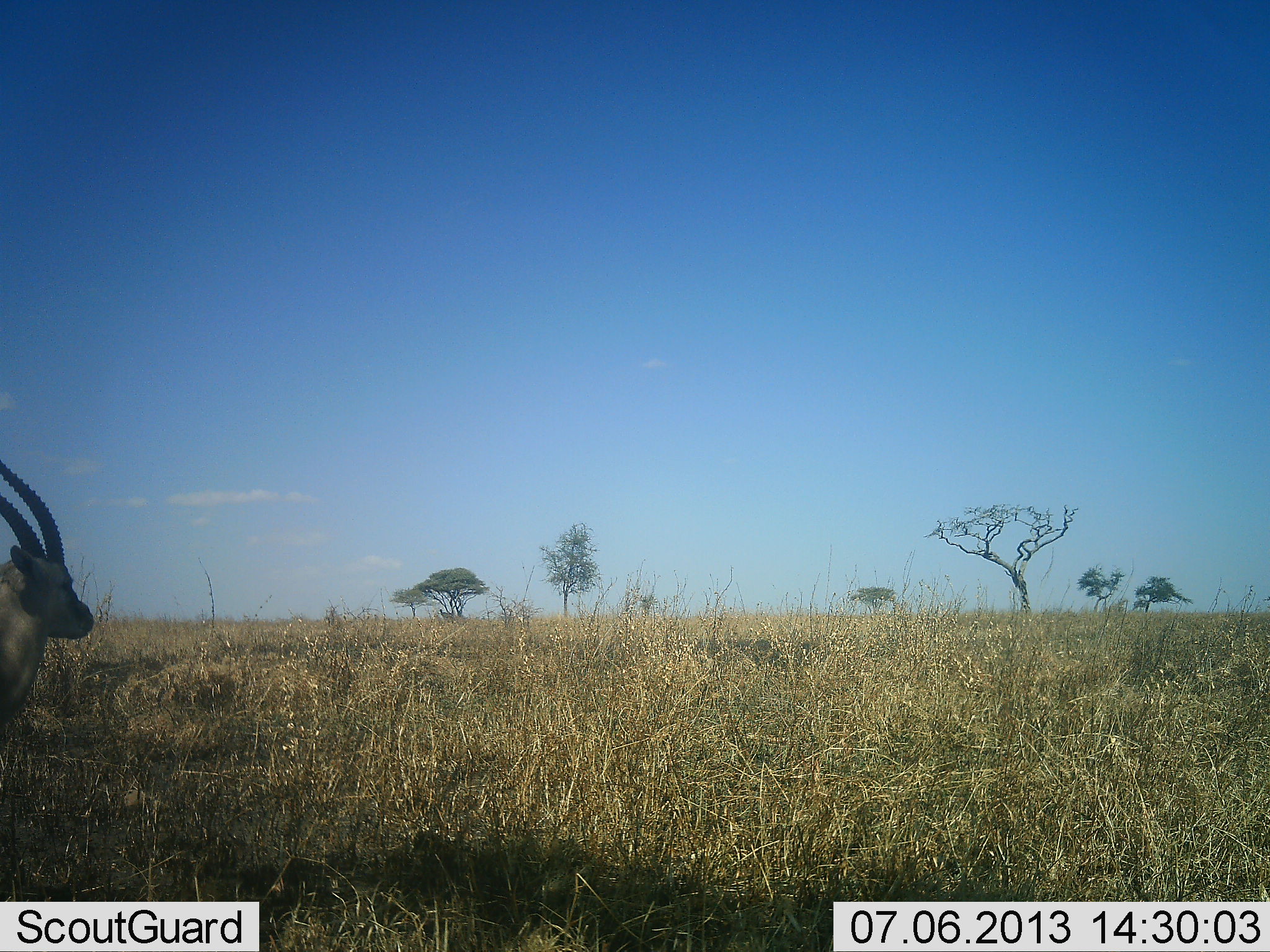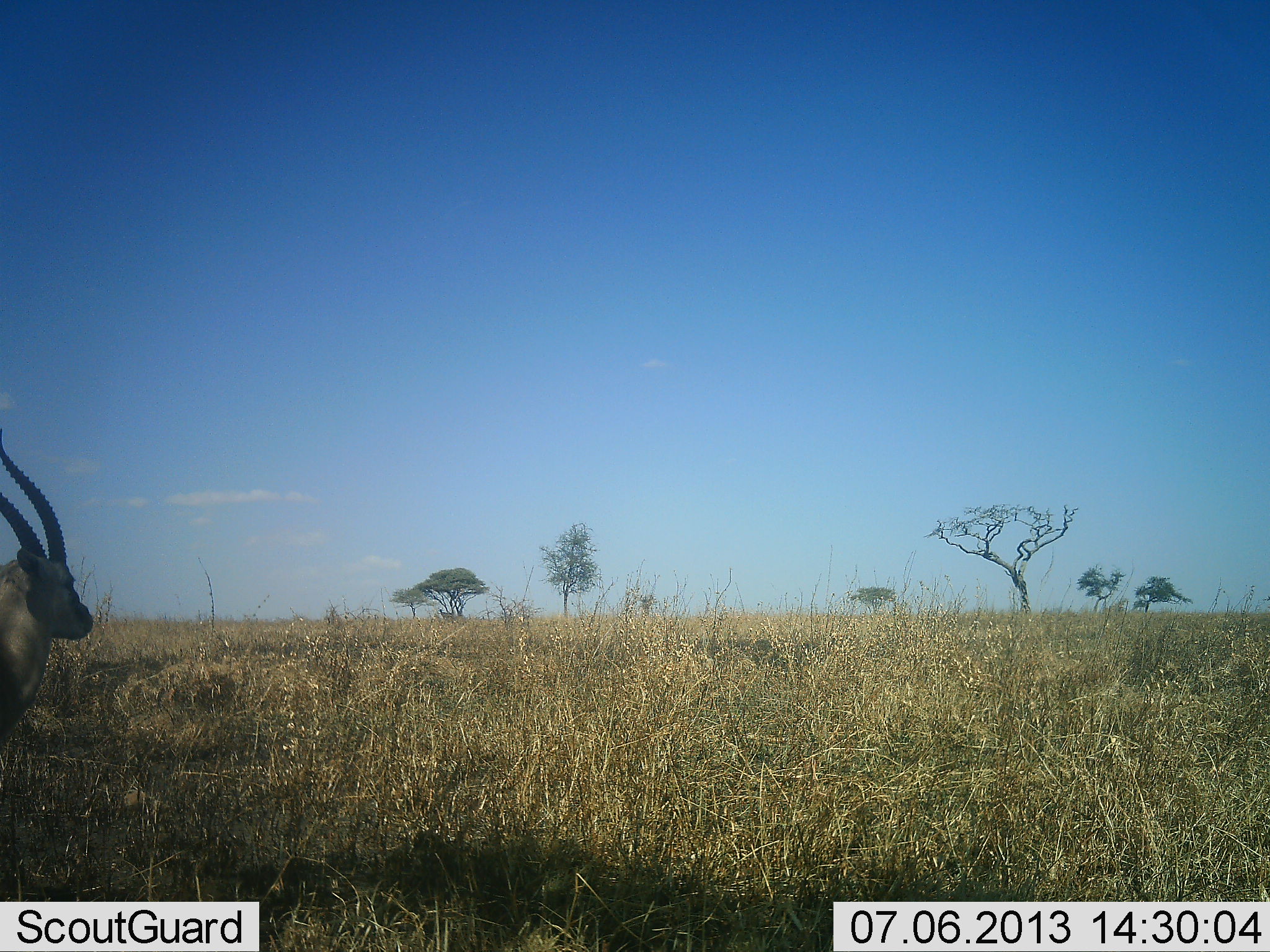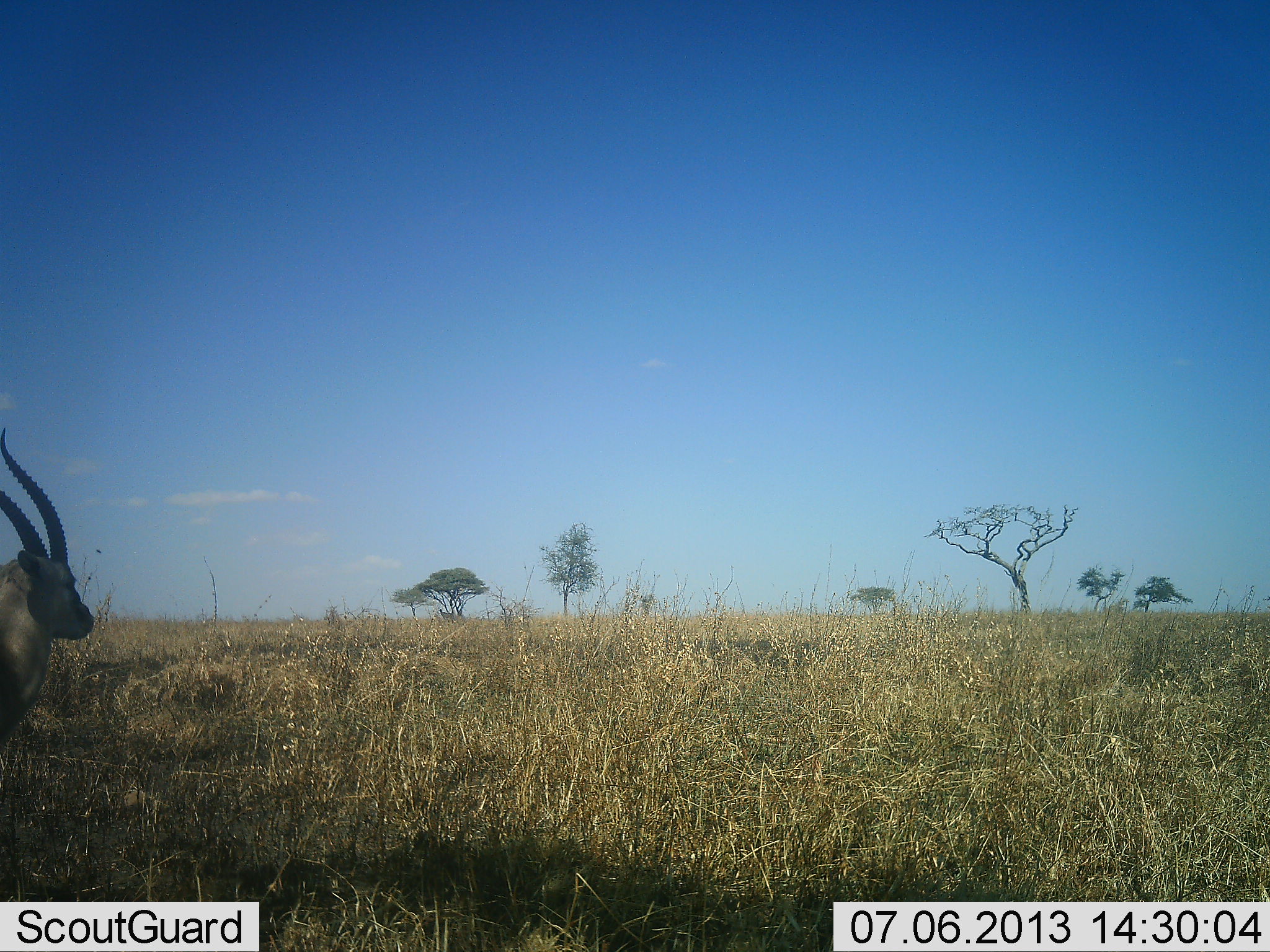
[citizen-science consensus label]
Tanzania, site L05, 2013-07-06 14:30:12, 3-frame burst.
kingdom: Animalia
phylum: Chordata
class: Mammalia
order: Artiodactyla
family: Bovidae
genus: Eudorcas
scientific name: Eudorcas thomsonii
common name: thomson's gazelle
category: gazellethomsons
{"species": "gazellethomsons (thomson's gazelle) (Eudorcas thomsonii)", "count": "1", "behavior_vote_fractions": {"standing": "100%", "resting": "0%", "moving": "0%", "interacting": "0%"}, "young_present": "0%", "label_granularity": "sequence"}